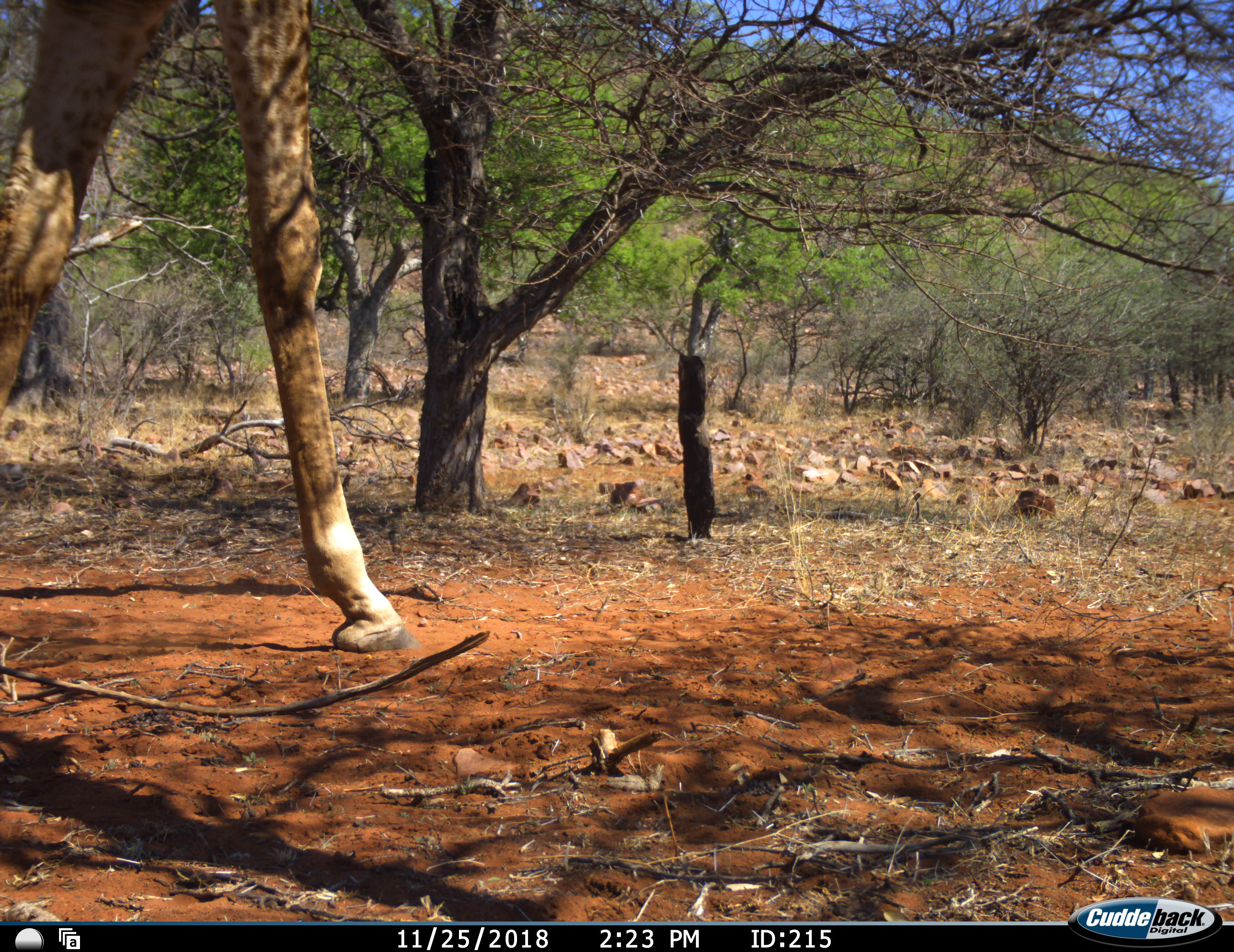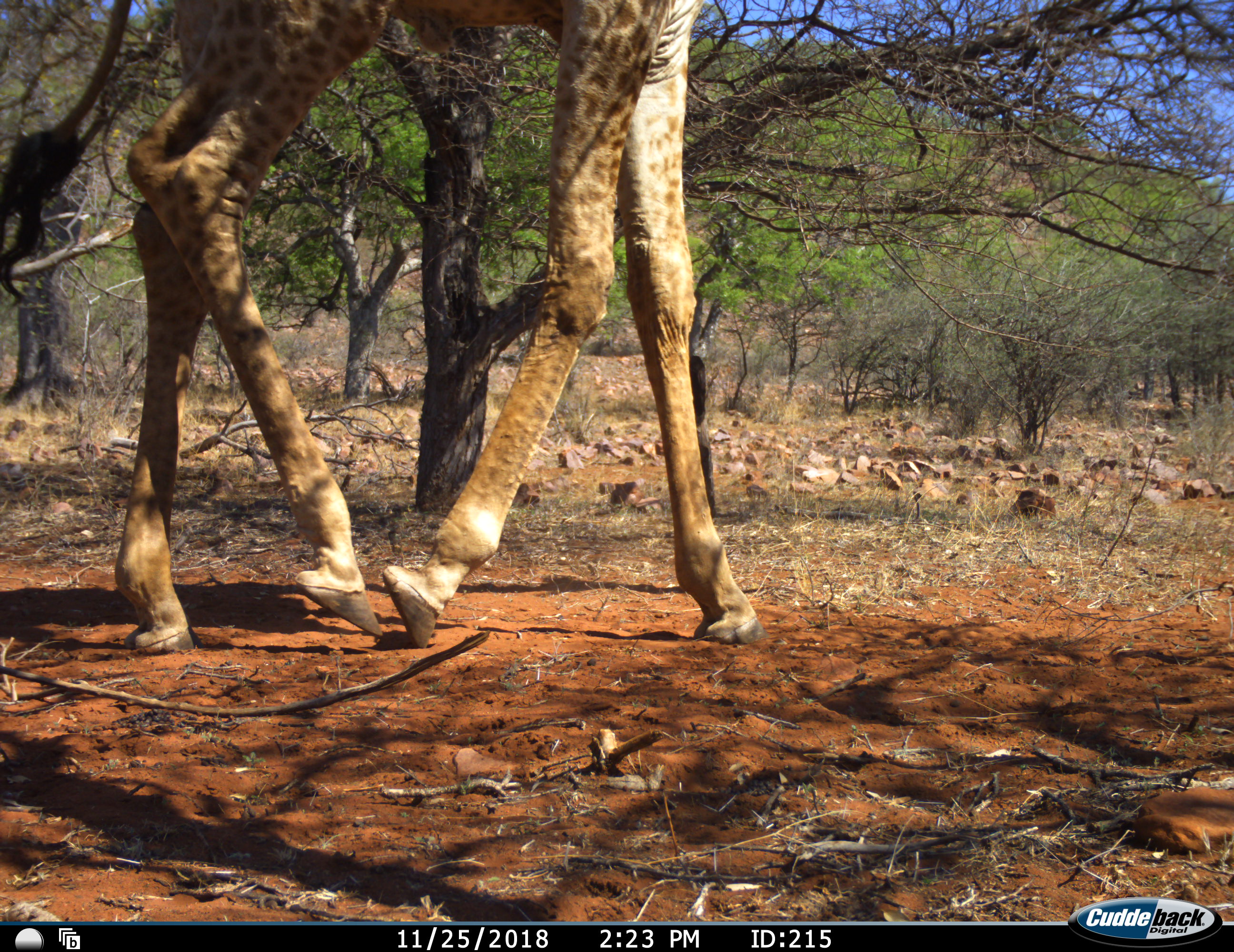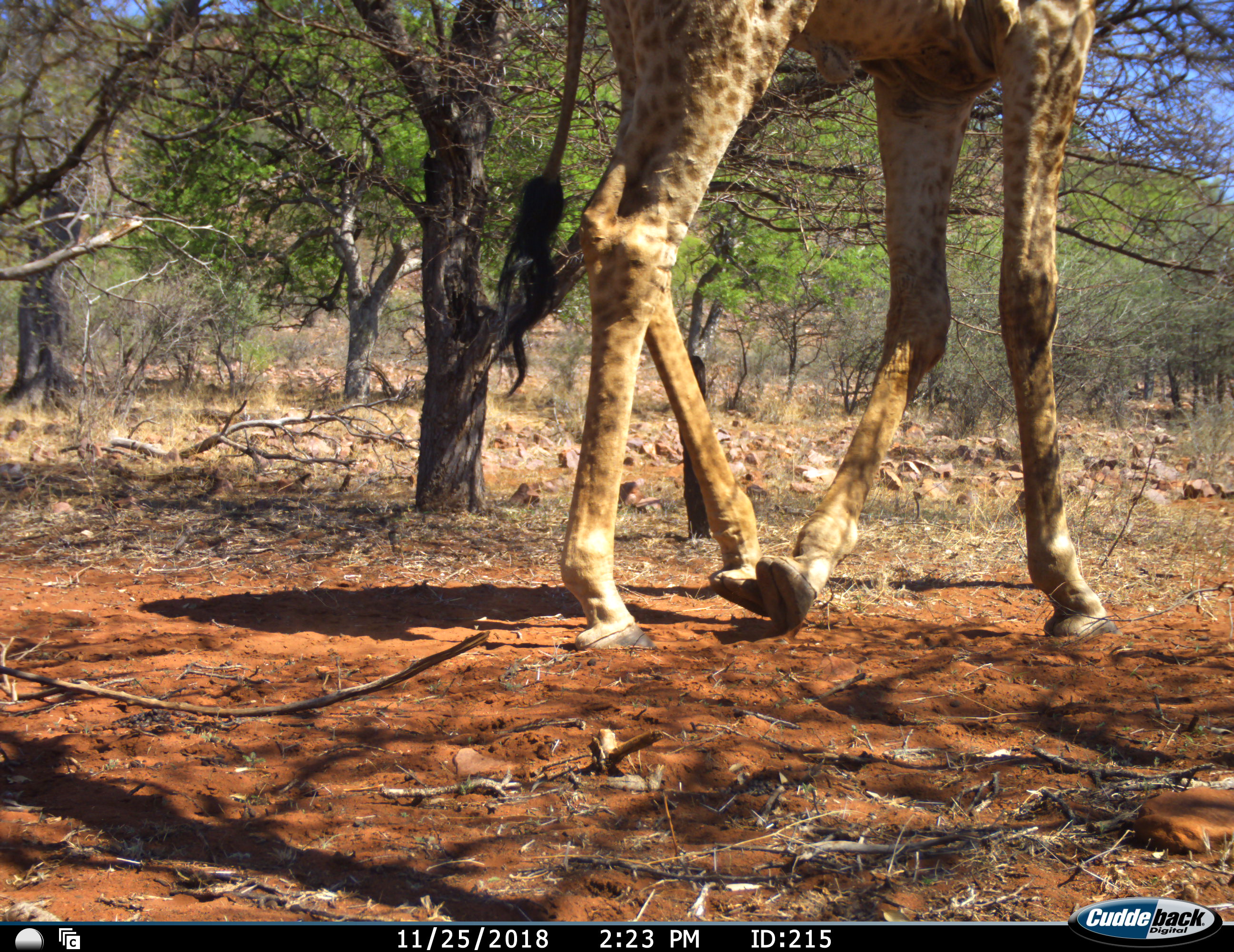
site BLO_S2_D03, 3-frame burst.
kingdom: Animalia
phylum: Chordata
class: Mammalia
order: Artiodactyla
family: Giraffidae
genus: Giraffa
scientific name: Giraffa camelopardalis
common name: giraffe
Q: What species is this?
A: Giraffe (Giraffa camelopardalis).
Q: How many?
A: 1.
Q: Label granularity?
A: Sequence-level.